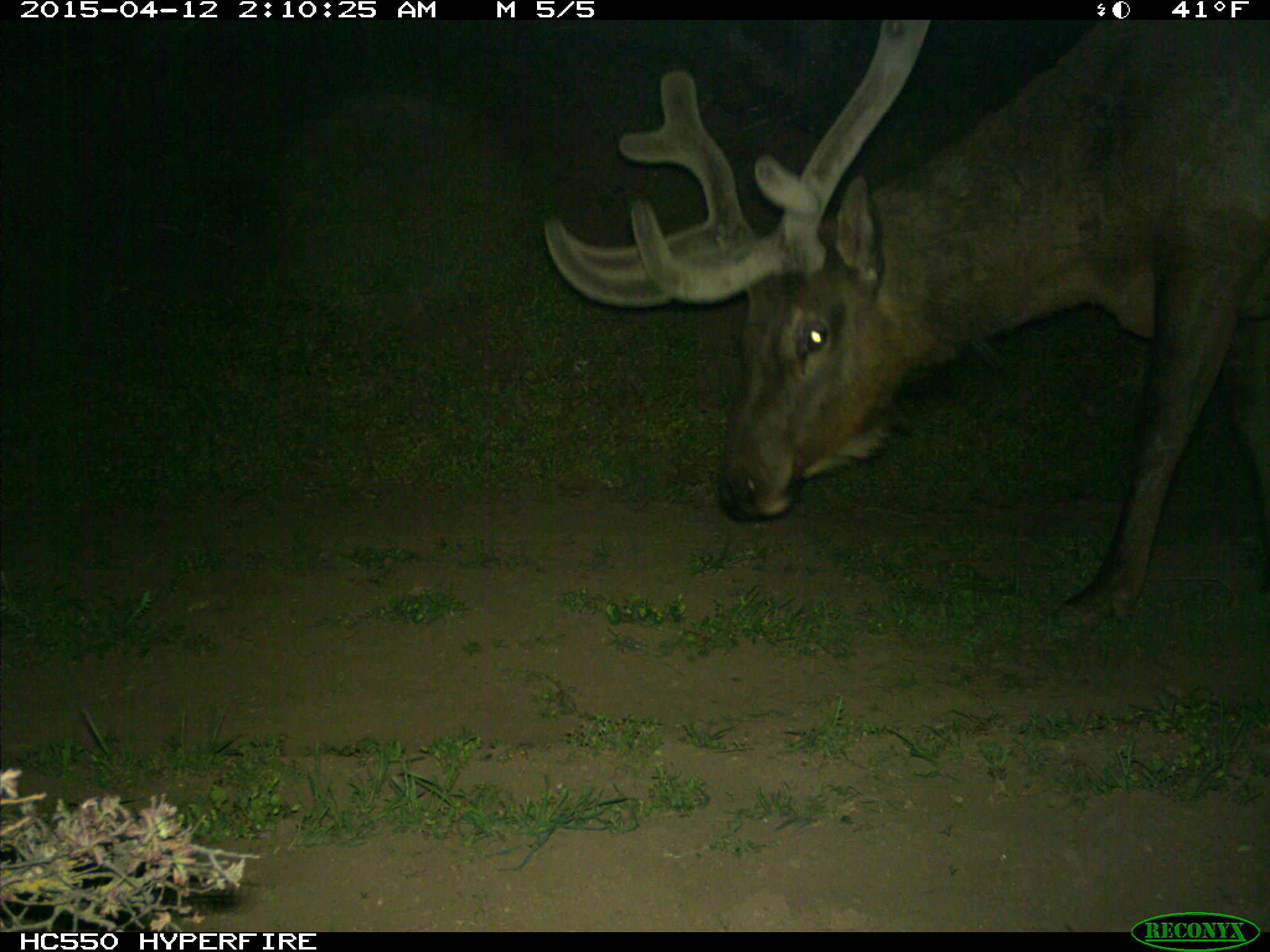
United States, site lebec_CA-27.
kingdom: Animalia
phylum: Chordata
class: Mammalia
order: Artiodactyla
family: Cervidae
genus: Cervus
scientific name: Cervus canadensis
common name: elk